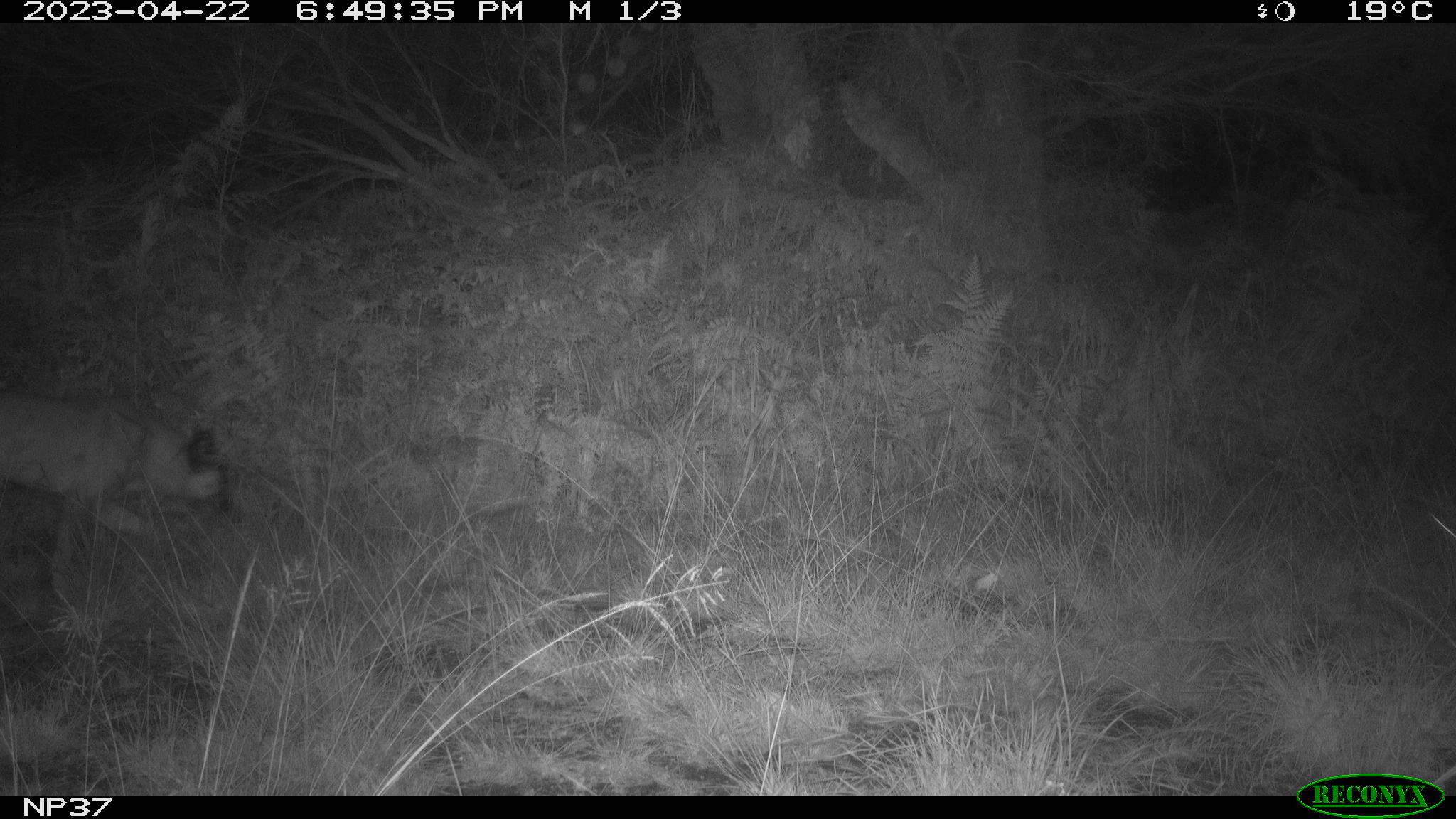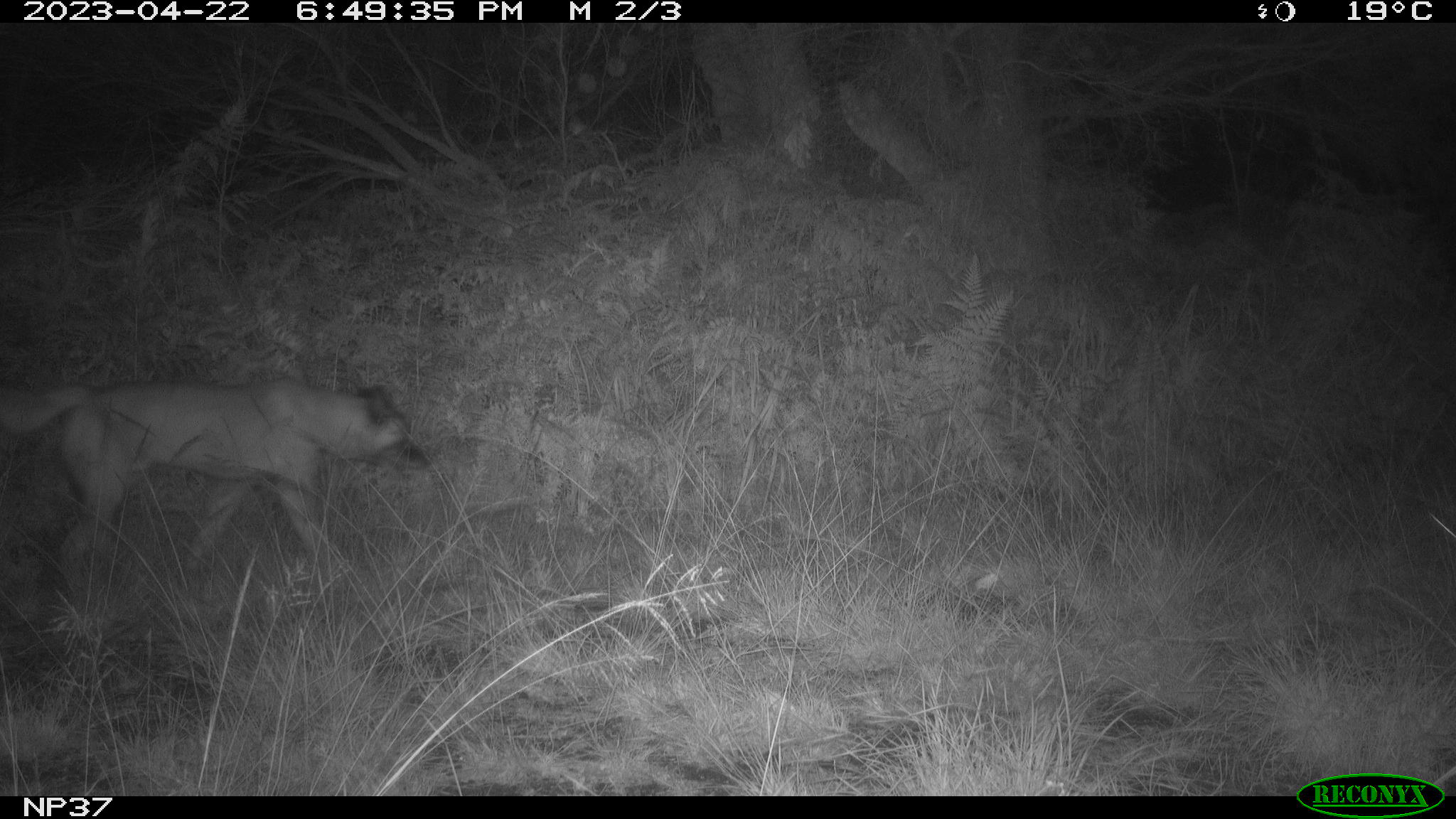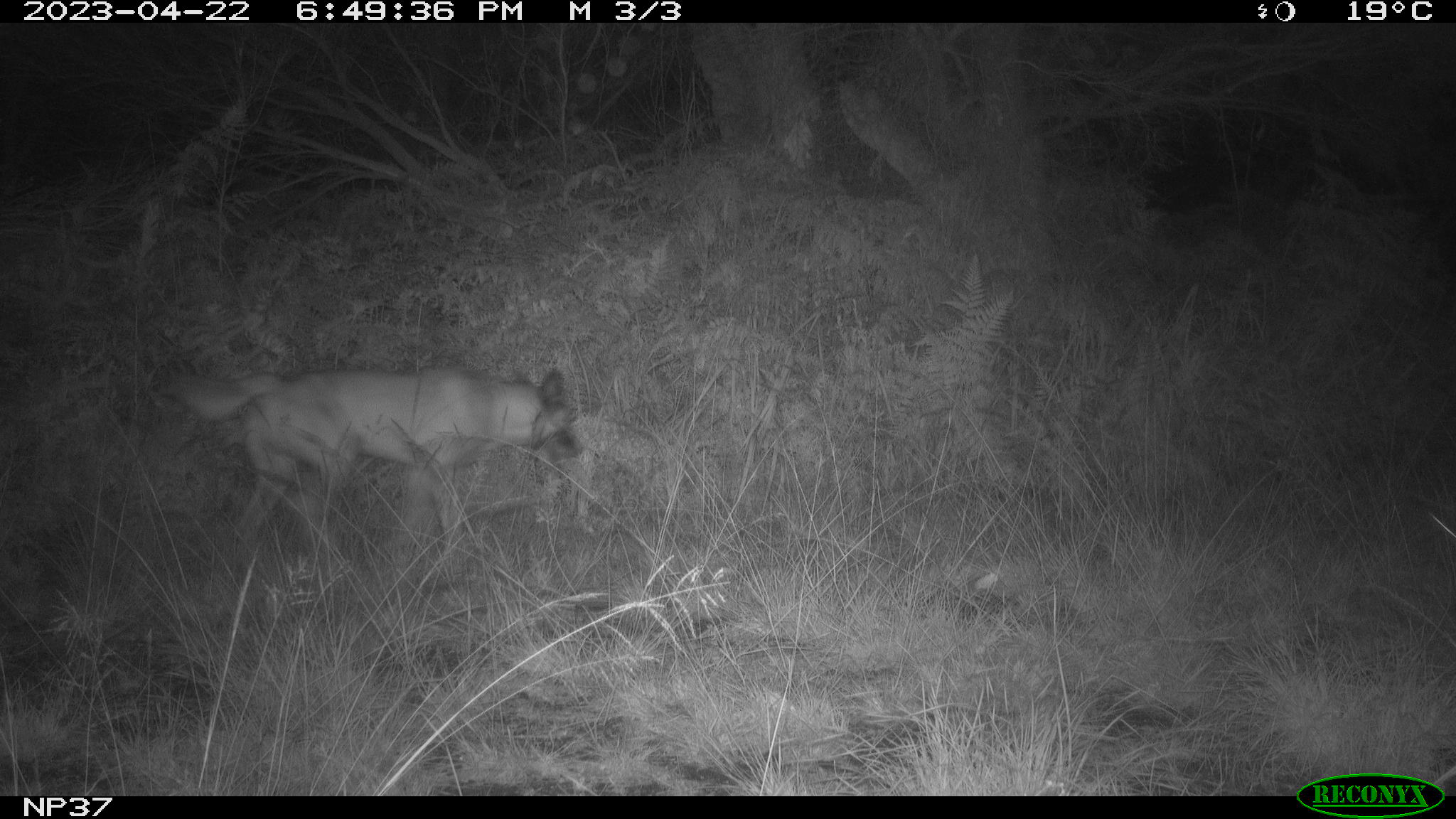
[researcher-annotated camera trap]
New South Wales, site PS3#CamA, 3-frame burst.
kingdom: Animalia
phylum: Chordata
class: Mammalia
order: Carnivora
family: Canidae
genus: Canis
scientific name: Canis familiaris dingo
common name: dingo